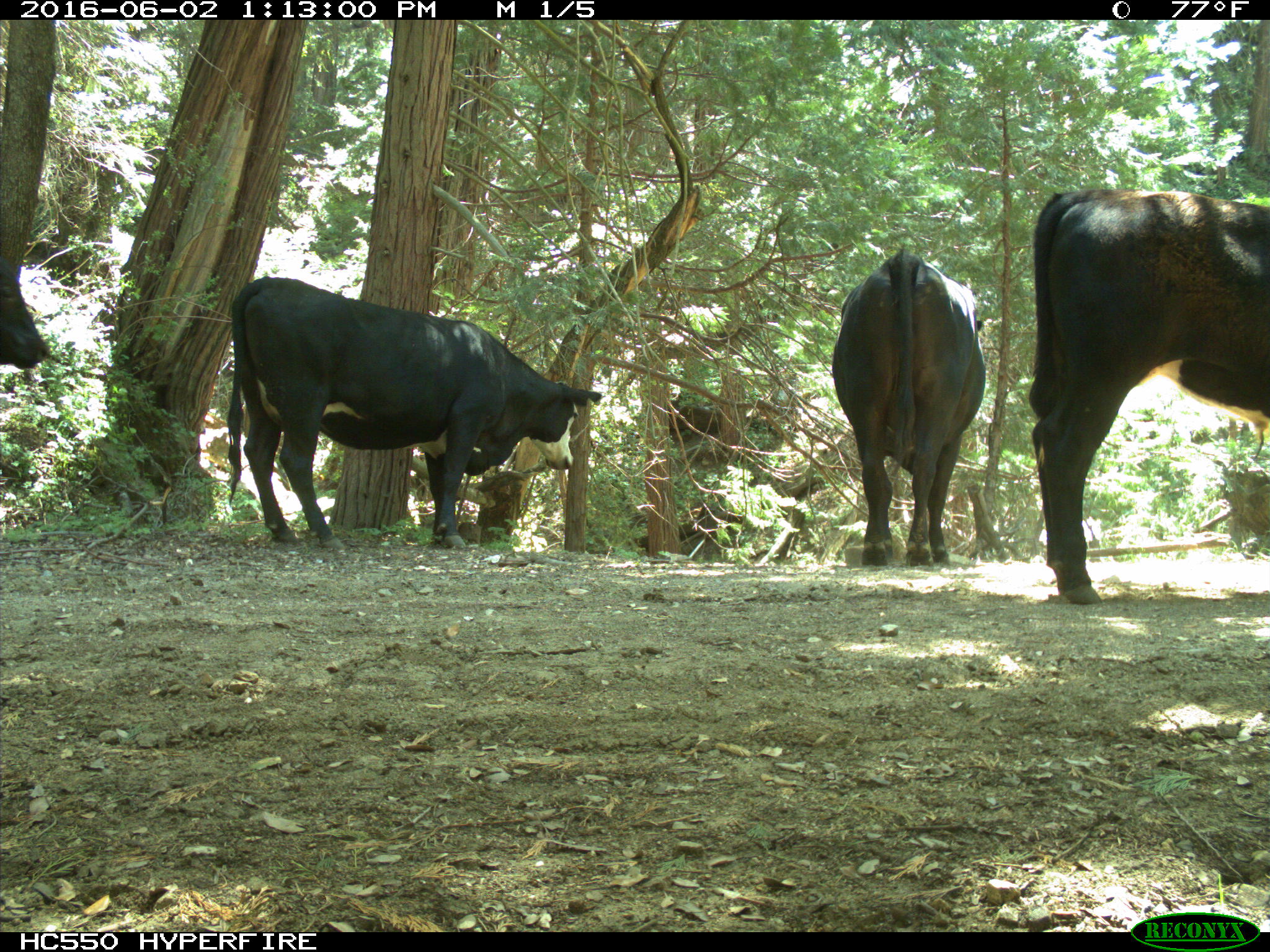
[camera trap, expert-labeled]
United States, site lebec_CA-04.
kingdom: Animalia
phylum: Chordata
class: Mammalia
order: Artiodactyla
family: Bovidae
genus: Bos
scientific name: Bos taurus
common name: domestic cow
Bos taurus (domestic cow).